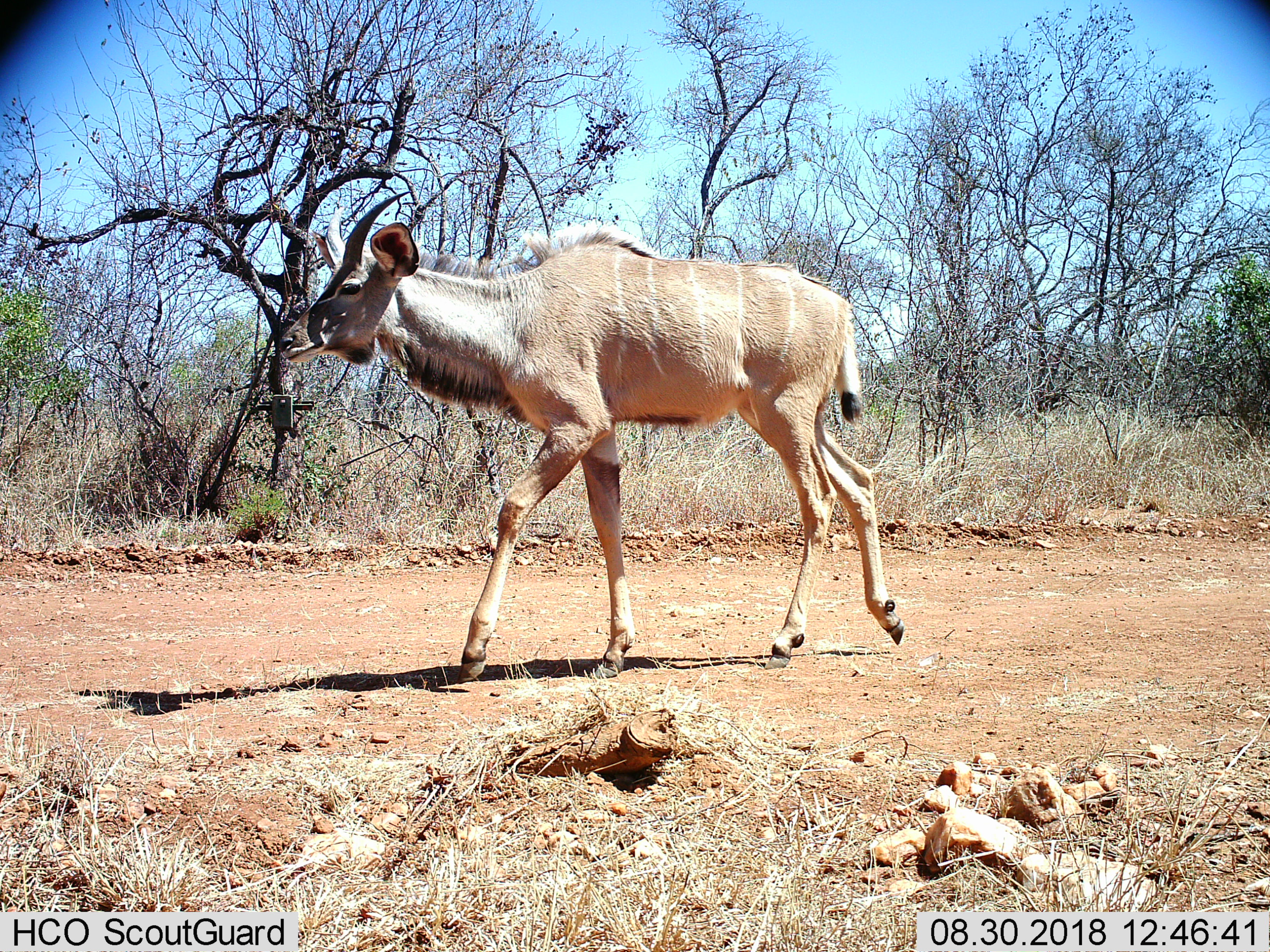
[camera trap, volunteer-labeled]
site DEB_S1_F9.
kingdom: Animalia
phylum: Chordata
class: Mammalia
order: Artiodactyla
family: Bovidae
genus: Tragelaphus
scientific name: Tragelaphus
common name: kudu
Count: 1.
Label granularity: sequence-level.